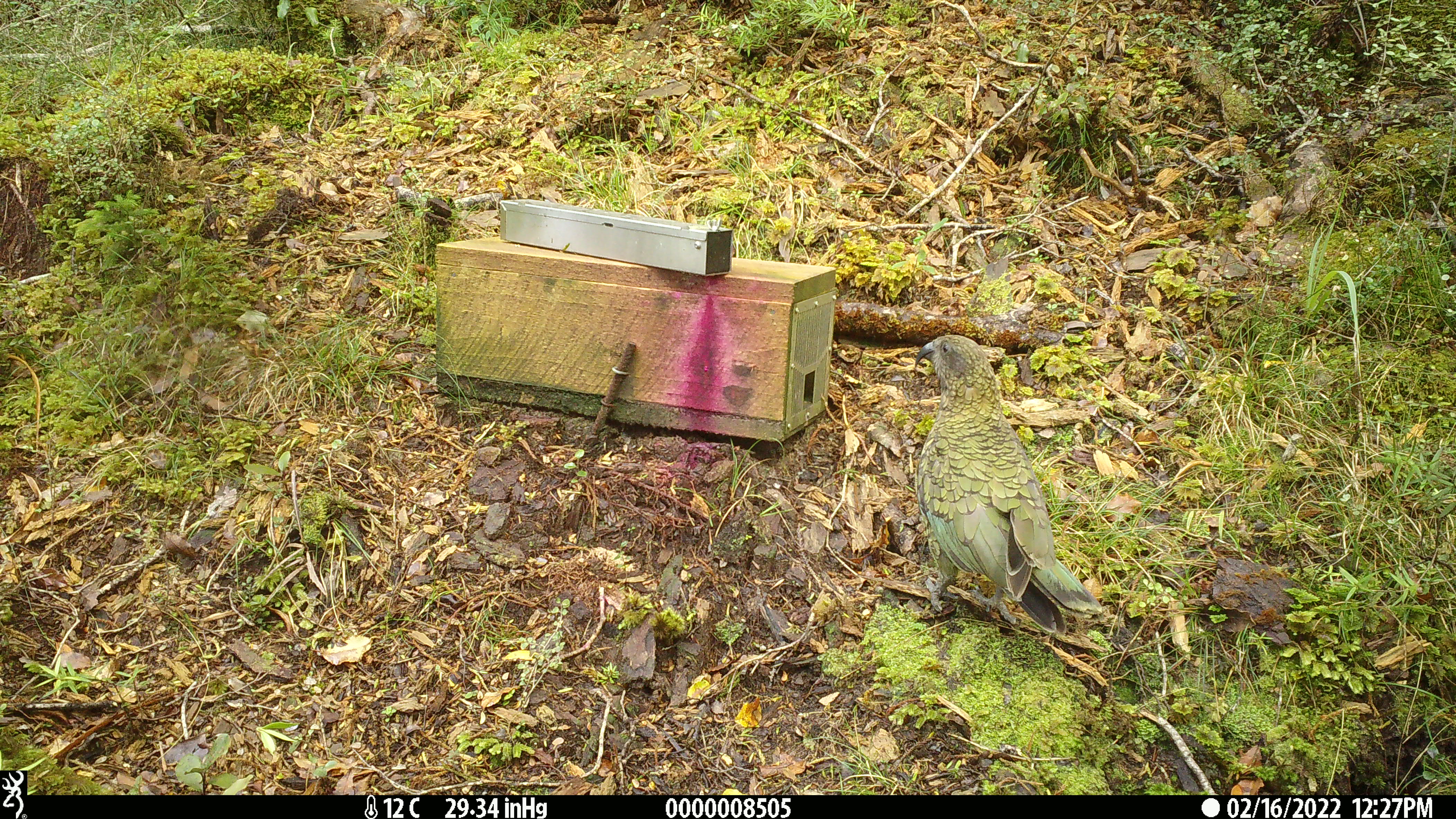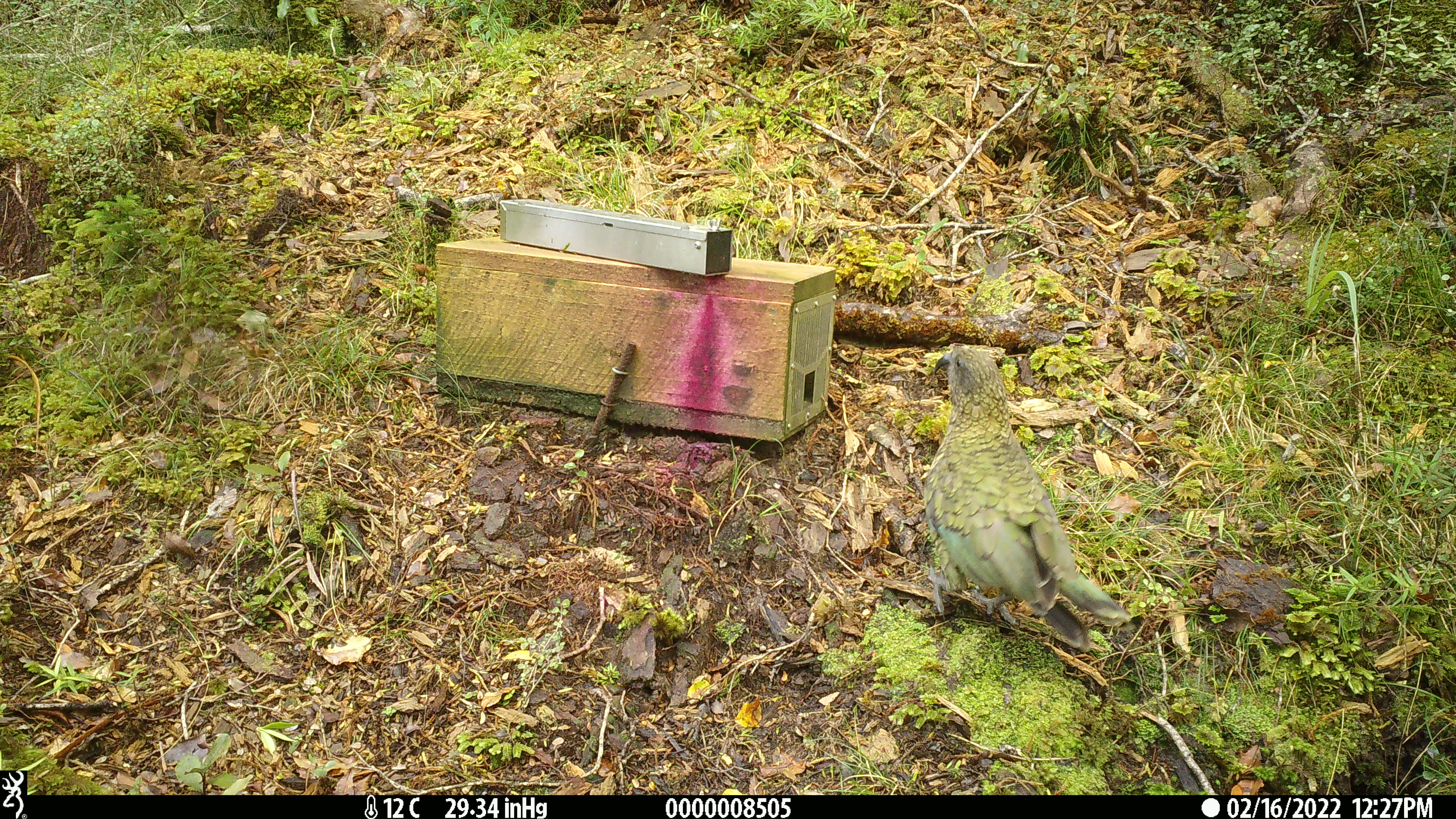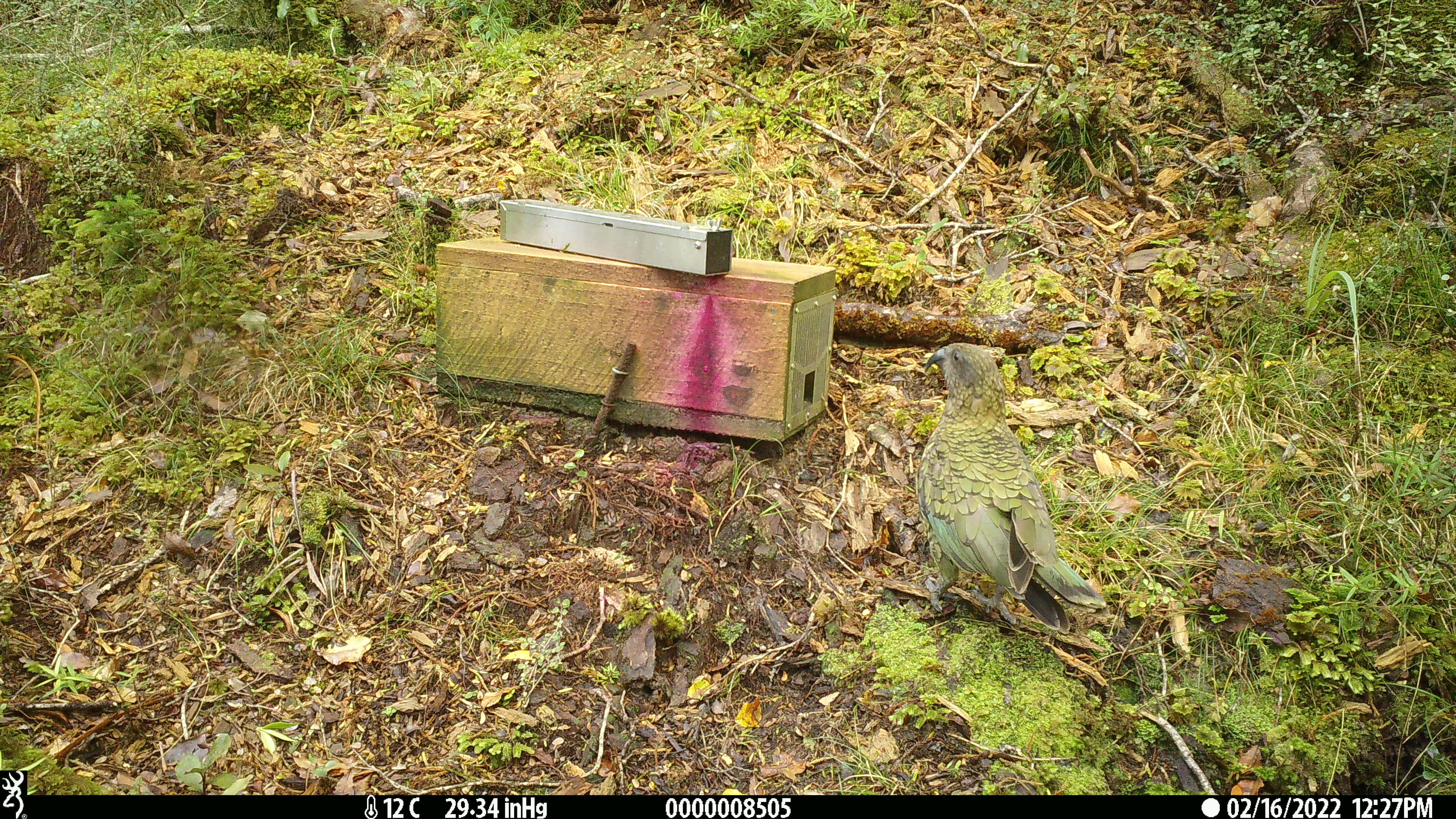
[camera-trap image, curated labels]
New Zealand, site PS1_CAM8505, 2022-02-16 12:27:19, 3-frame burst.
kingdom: Animalia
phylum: Chordata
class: Aves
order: Psittaciformes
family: Strigopidae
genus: Nestor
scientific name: Nestor notabilis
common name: kea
Kea (Nestor notabilis).